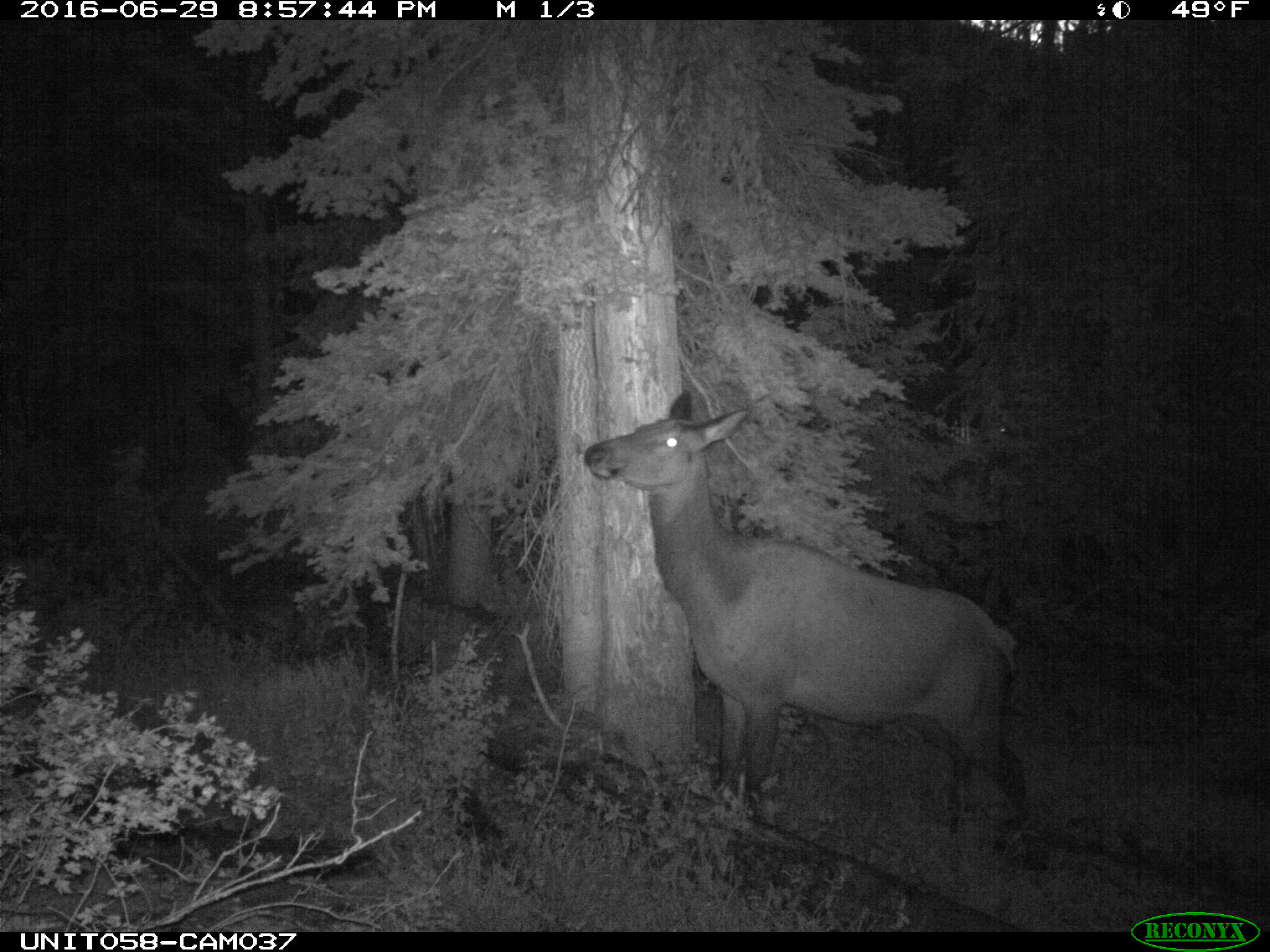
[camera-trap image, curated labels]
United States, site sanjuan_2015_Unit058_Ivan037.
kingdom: Animalia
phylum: Chordata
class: Mammalia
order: Artiodactyla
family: Cervidae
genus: Cervus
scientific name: Cervus elaphus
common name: red deer